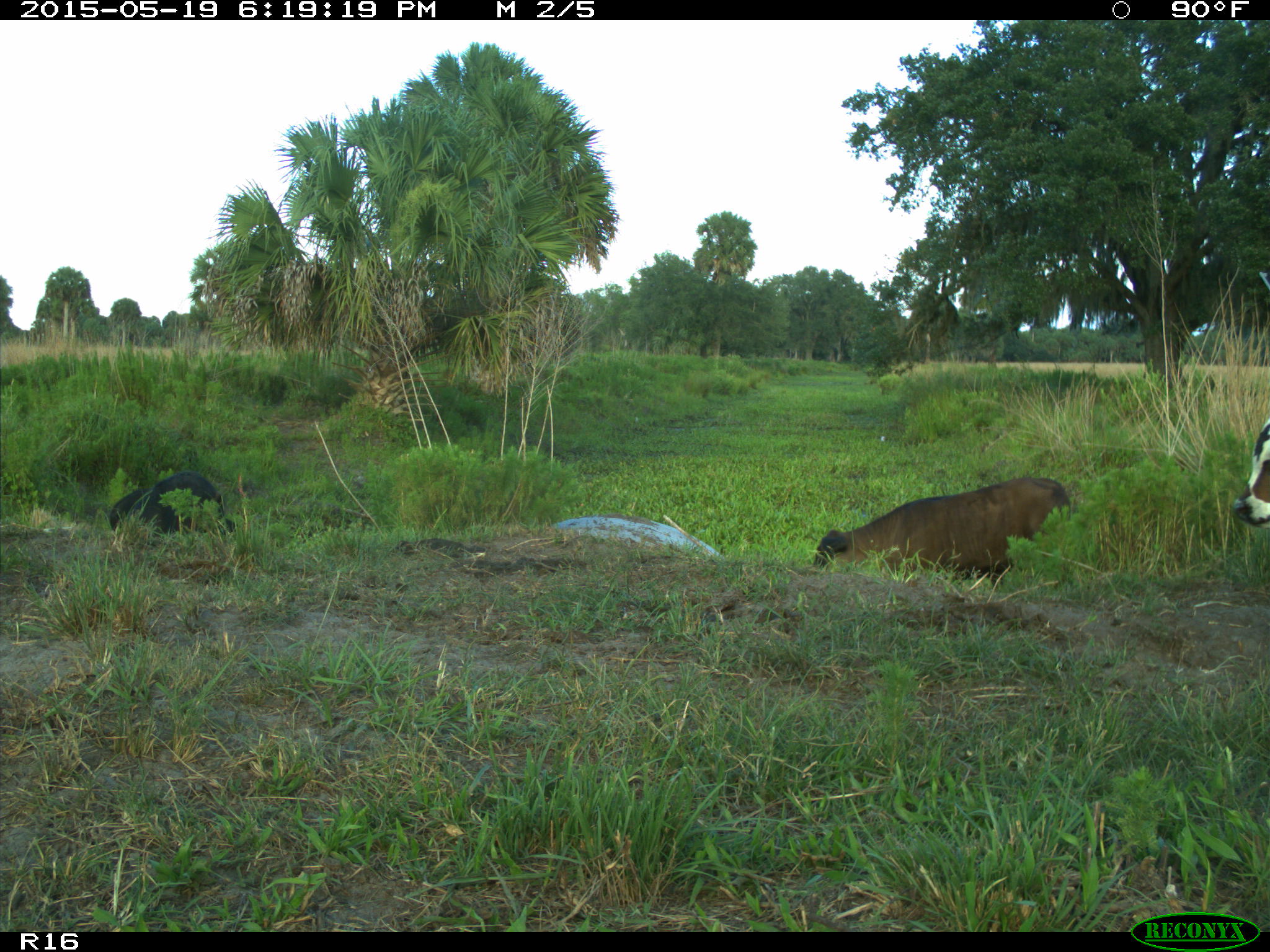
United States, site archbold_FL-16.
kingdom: Animalia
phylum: Chordata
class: Mammalia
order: Artiodactyla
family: Suidae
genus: Sus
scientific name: Sus scrofa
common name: wild boar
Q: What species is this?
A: Sus scrofa (wild boar).